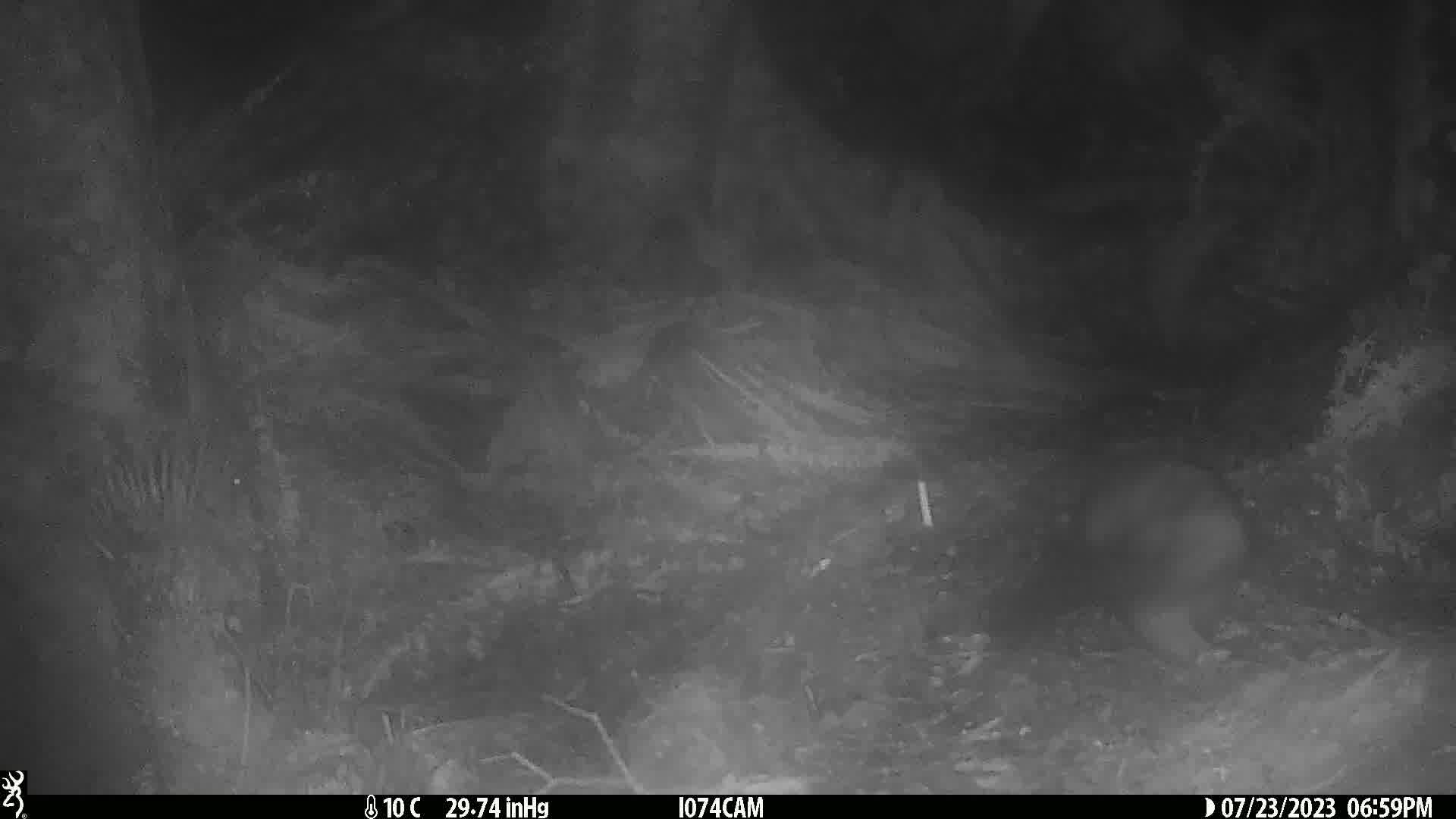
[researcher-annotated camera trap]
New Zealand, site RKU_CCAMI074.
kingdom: Animalia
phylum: Chordata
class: Mammalia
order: Diprotodontia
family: Phalangeridae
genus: Trichosurus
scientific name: Trichosurus vulpecula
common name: common brushtail possum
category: possum